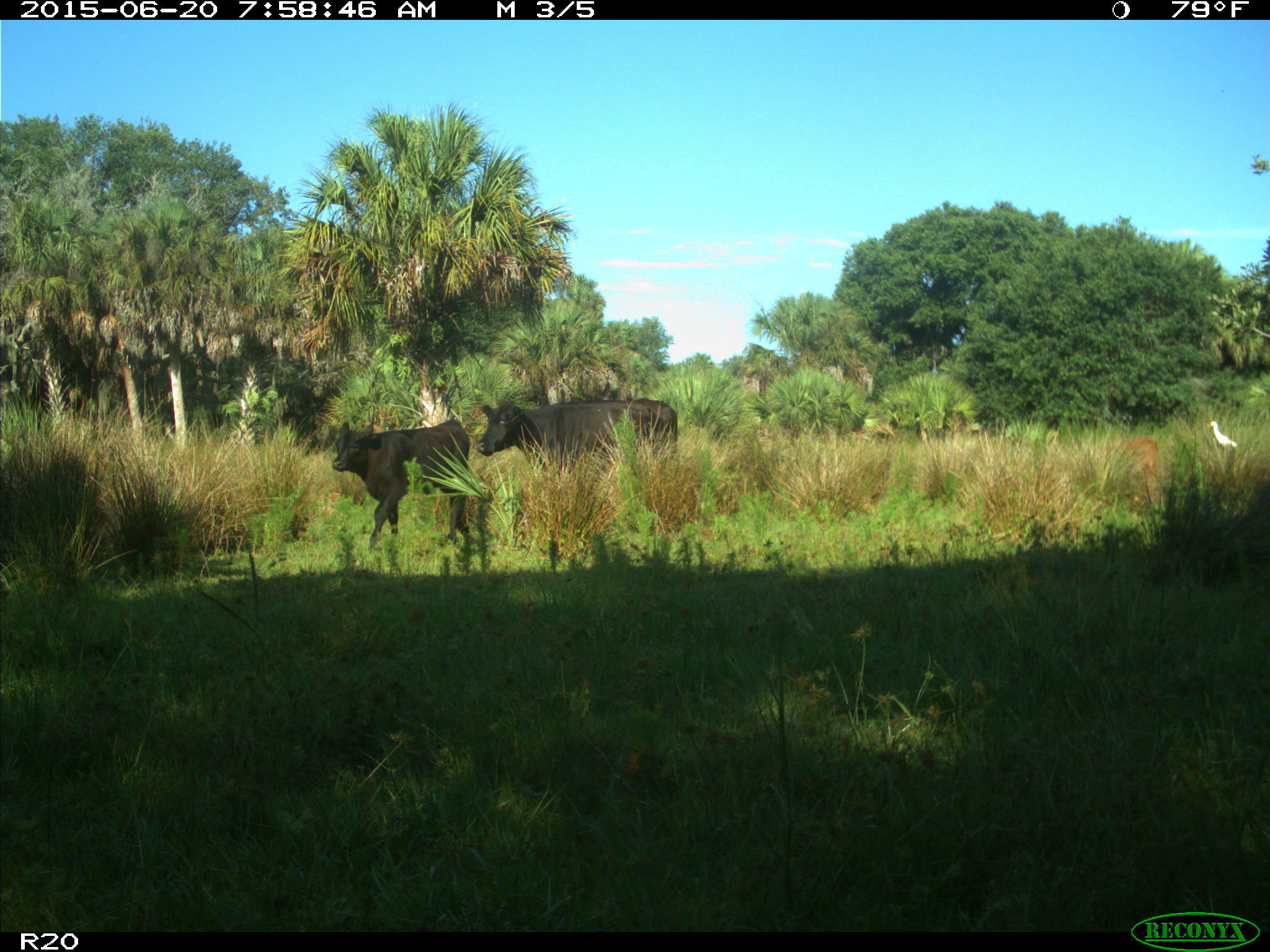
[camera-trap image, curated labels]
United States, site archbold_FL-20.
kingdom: Animalia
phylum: Chordata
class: Mammalia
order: Artiodactyla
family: Bovidae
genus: Bos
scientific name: Bos taurus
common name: domestic cow